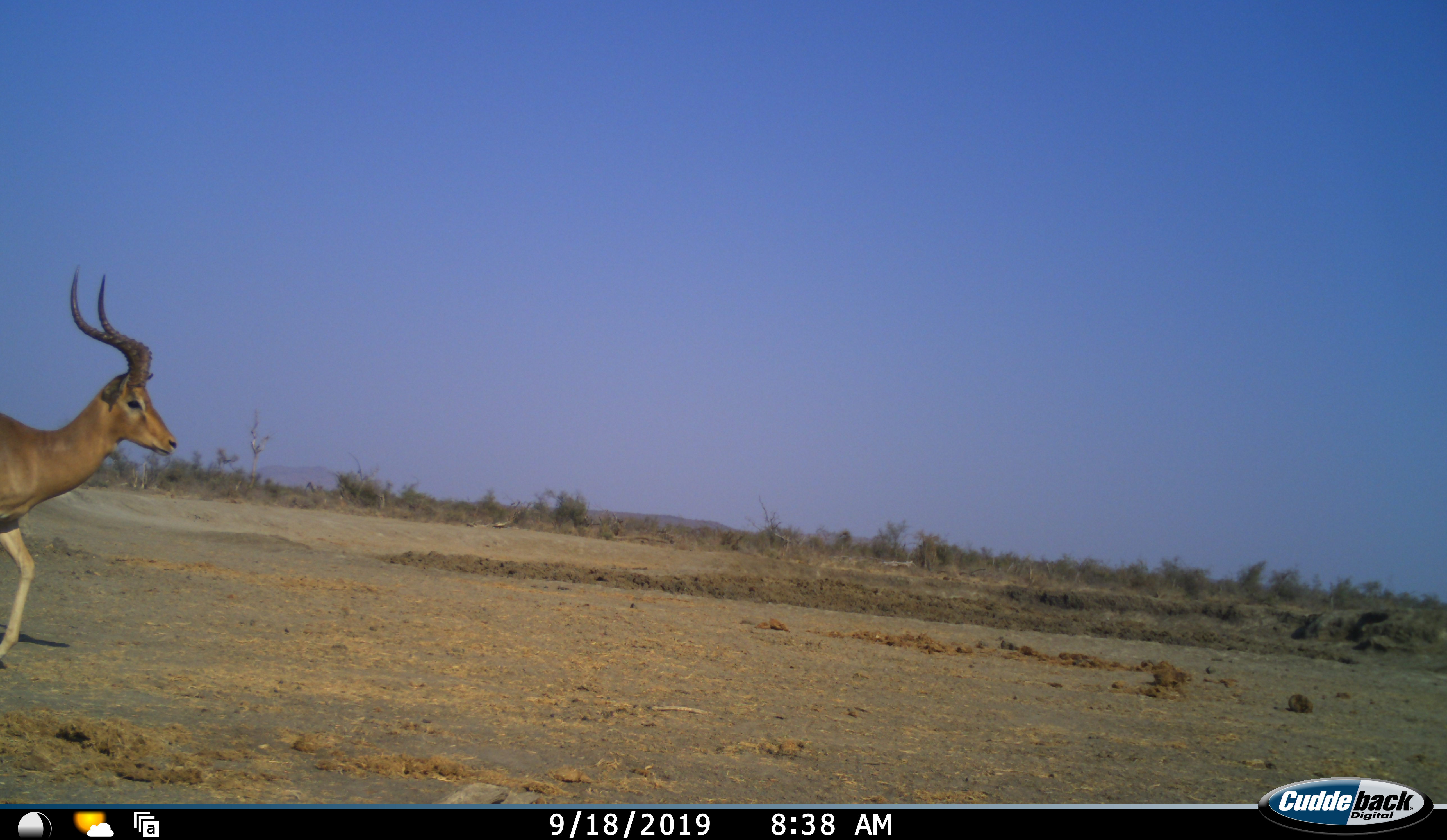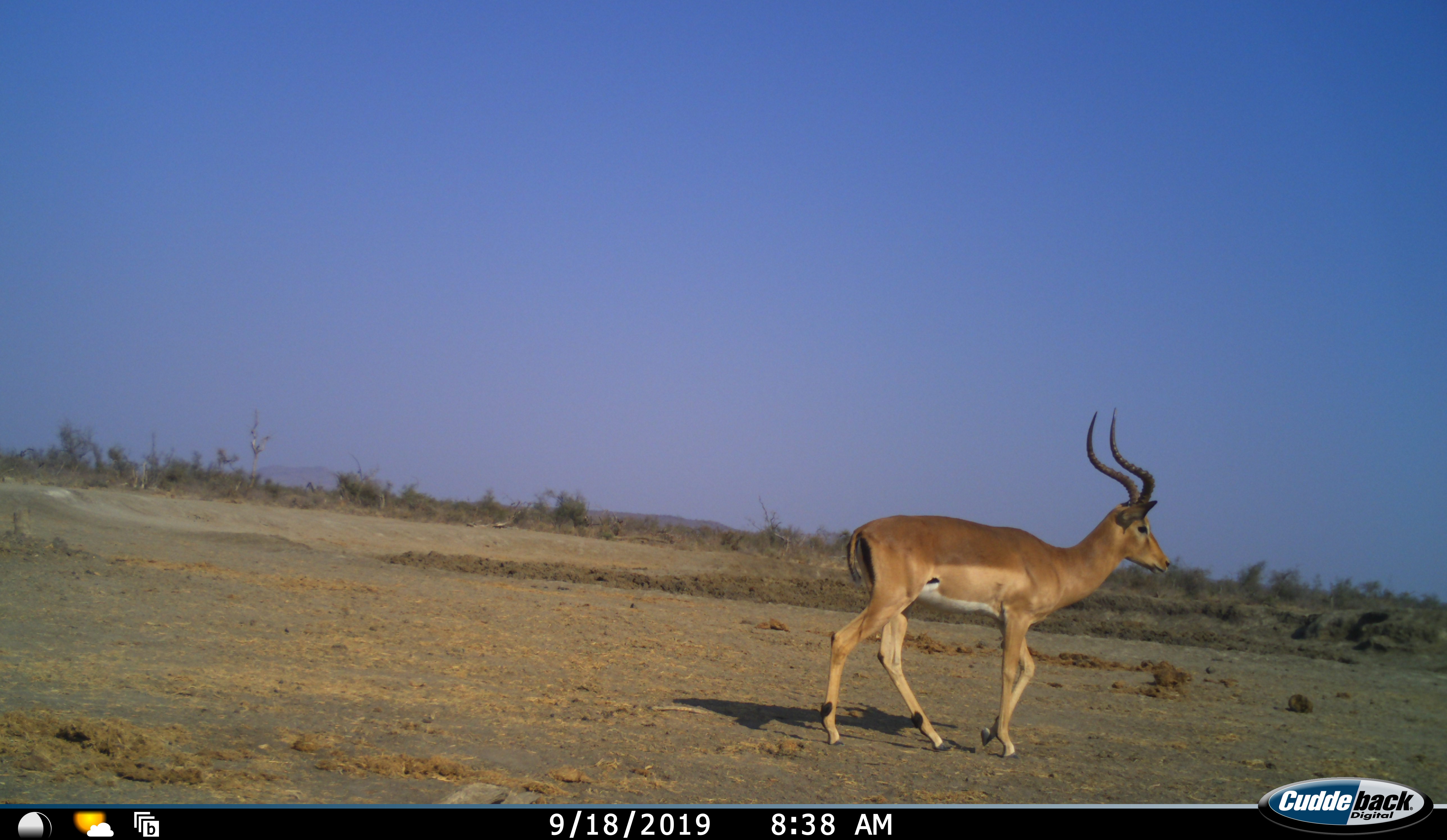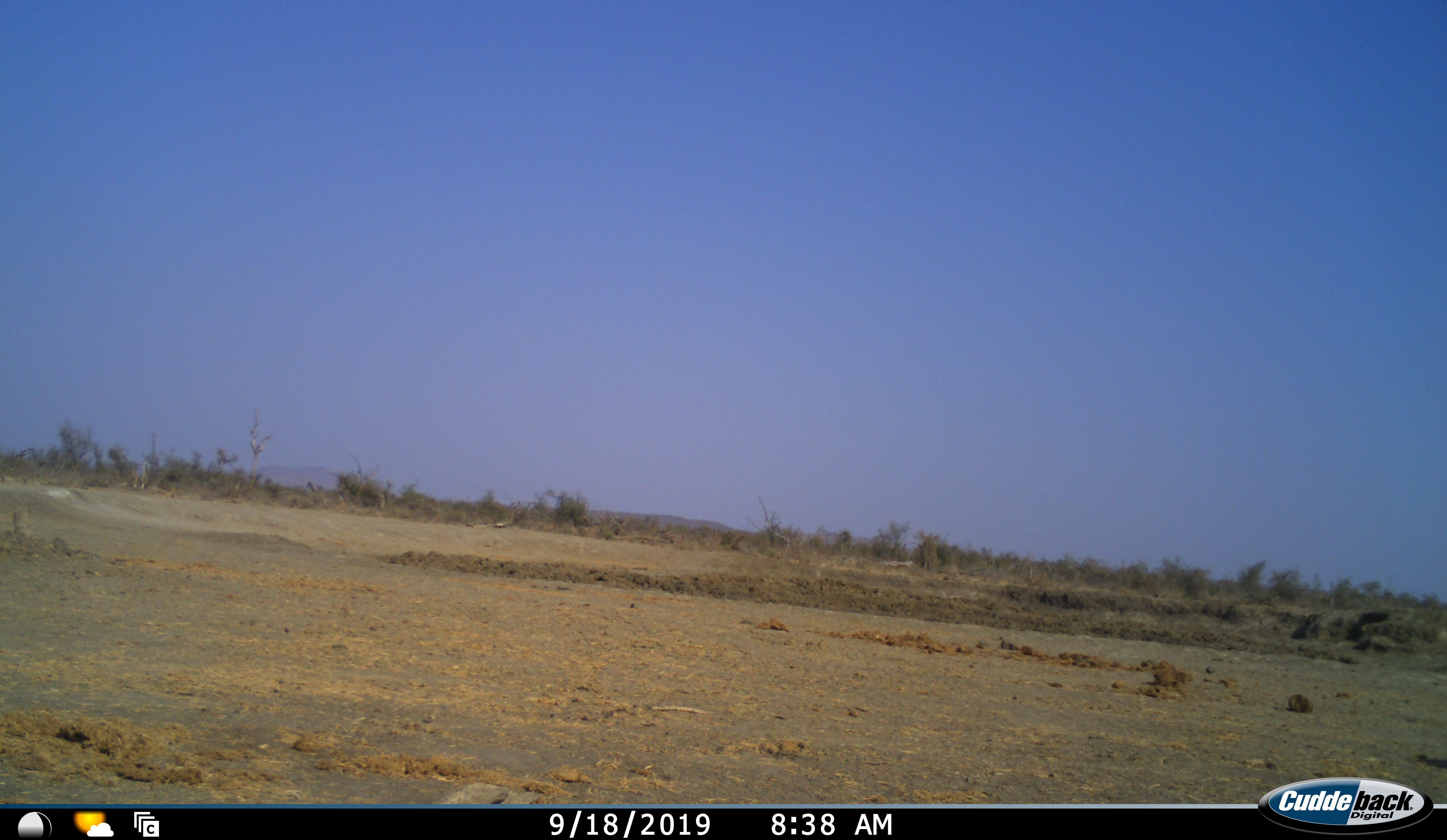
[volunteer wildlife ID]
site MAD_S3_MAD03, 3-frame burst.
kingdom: Animalia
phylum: Chordata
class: Mammalia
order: Artiodactyla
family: Bovidae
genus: Aepyceros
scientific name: Aepyceros melampus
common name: impala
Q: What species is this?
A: Impala (Aepyceros melampus).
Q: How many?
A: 1.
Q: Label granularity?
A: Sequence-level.